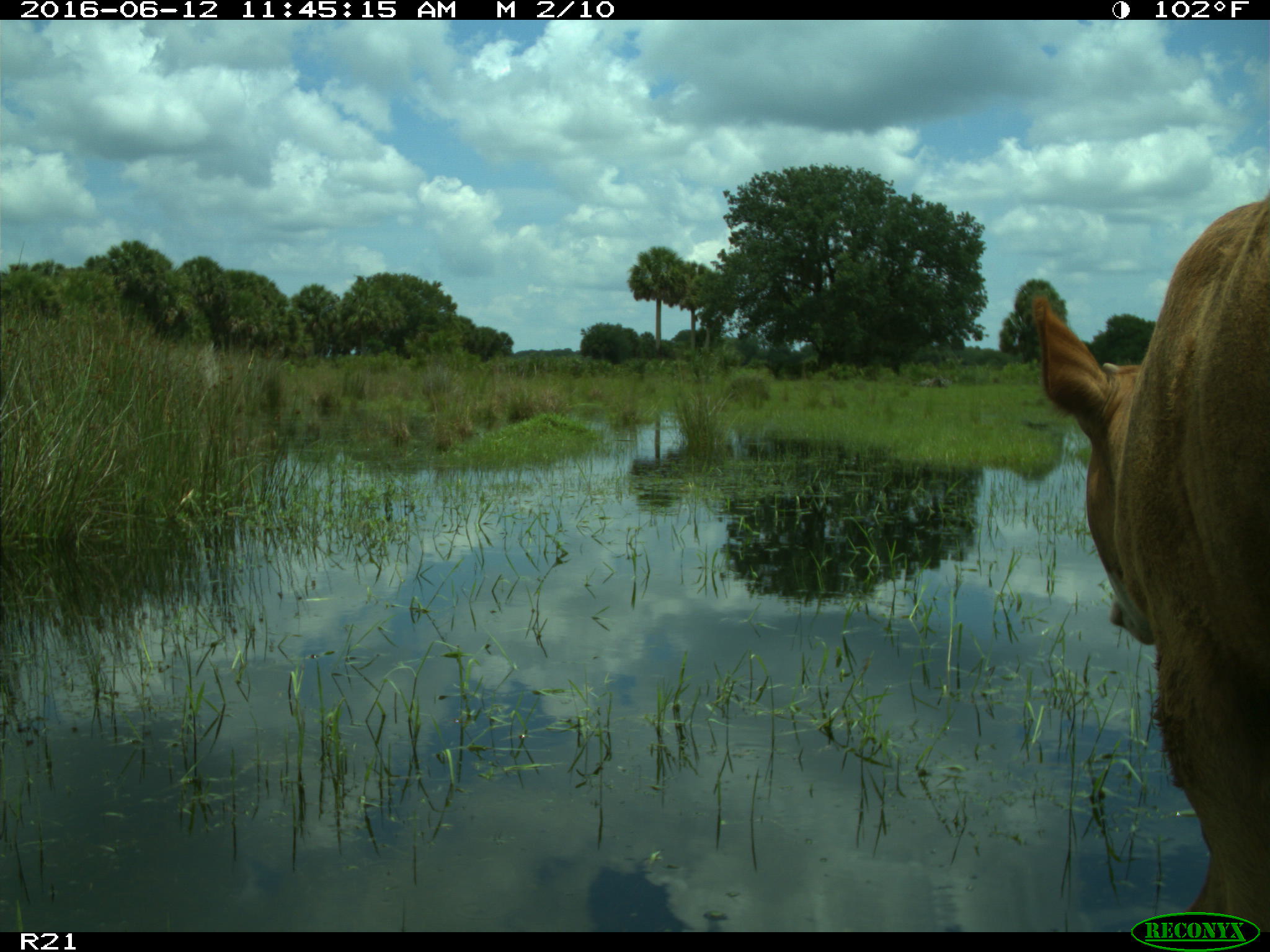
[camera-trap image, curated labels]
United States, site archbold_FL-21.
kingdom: Animalia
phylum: Chordata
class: Mammalia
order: Artiodactyla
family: Bovidae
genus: Bos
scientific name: Bos taurus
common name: domestic cow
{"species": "Bos taurus (domestic cow)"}